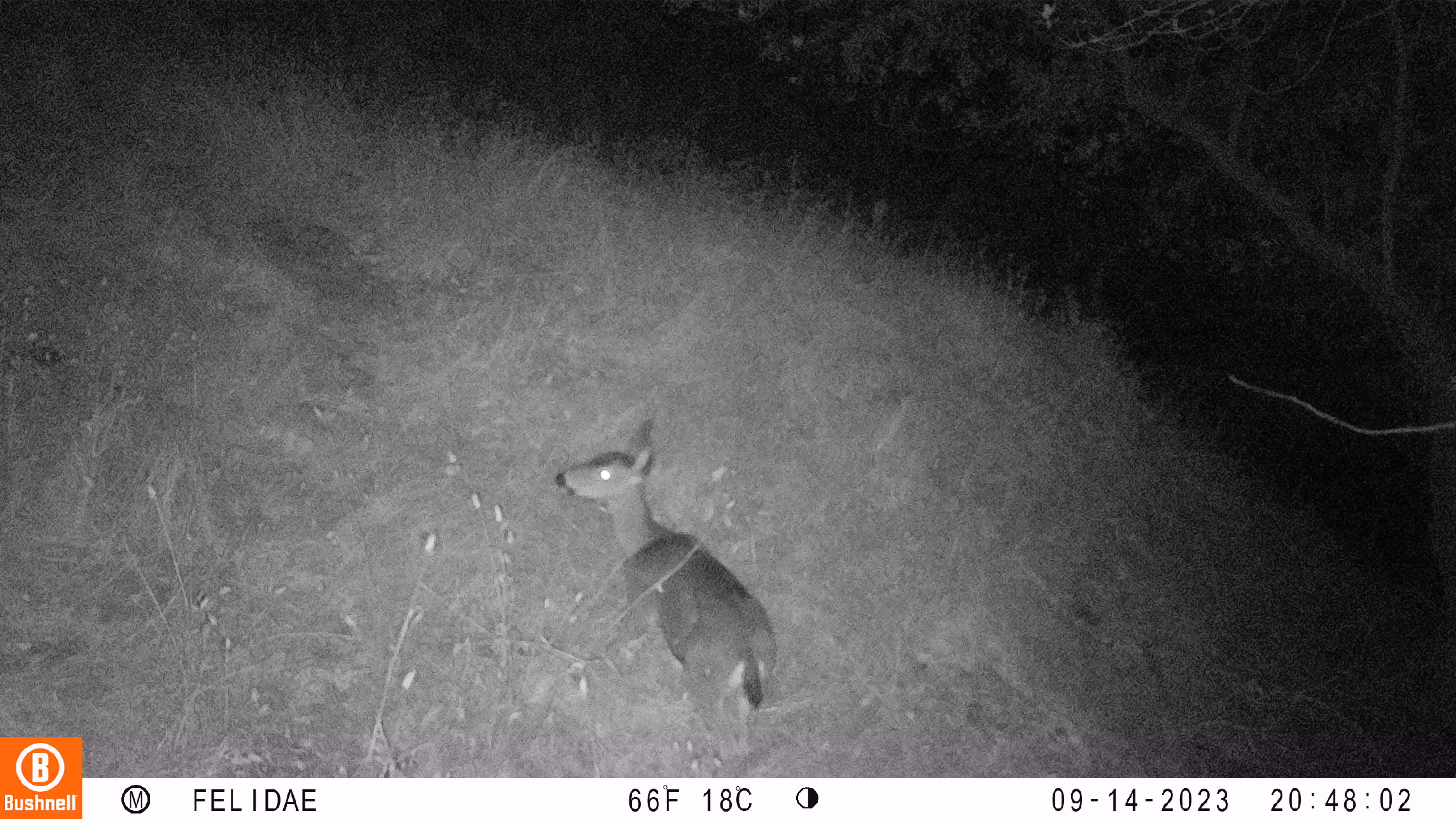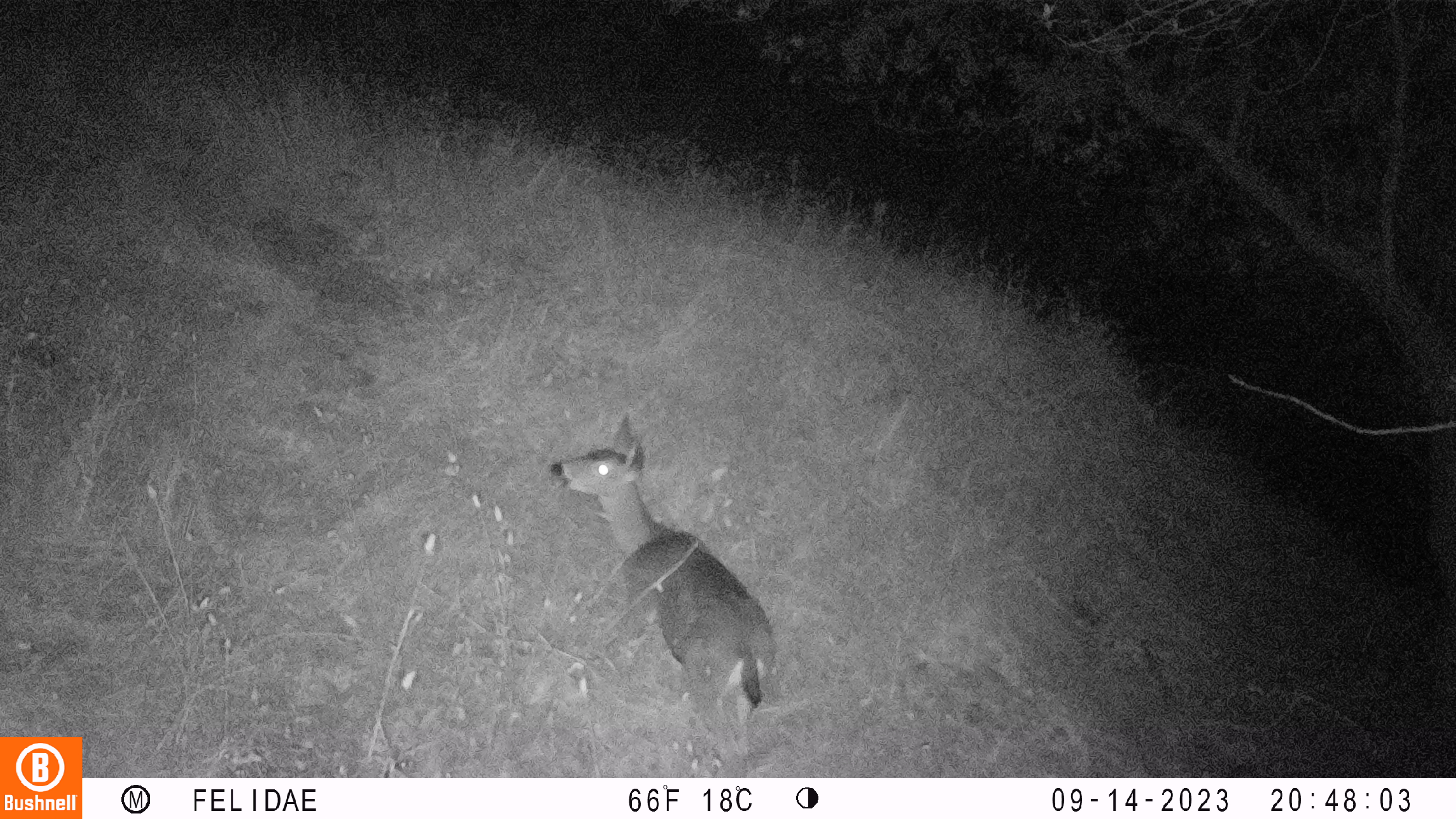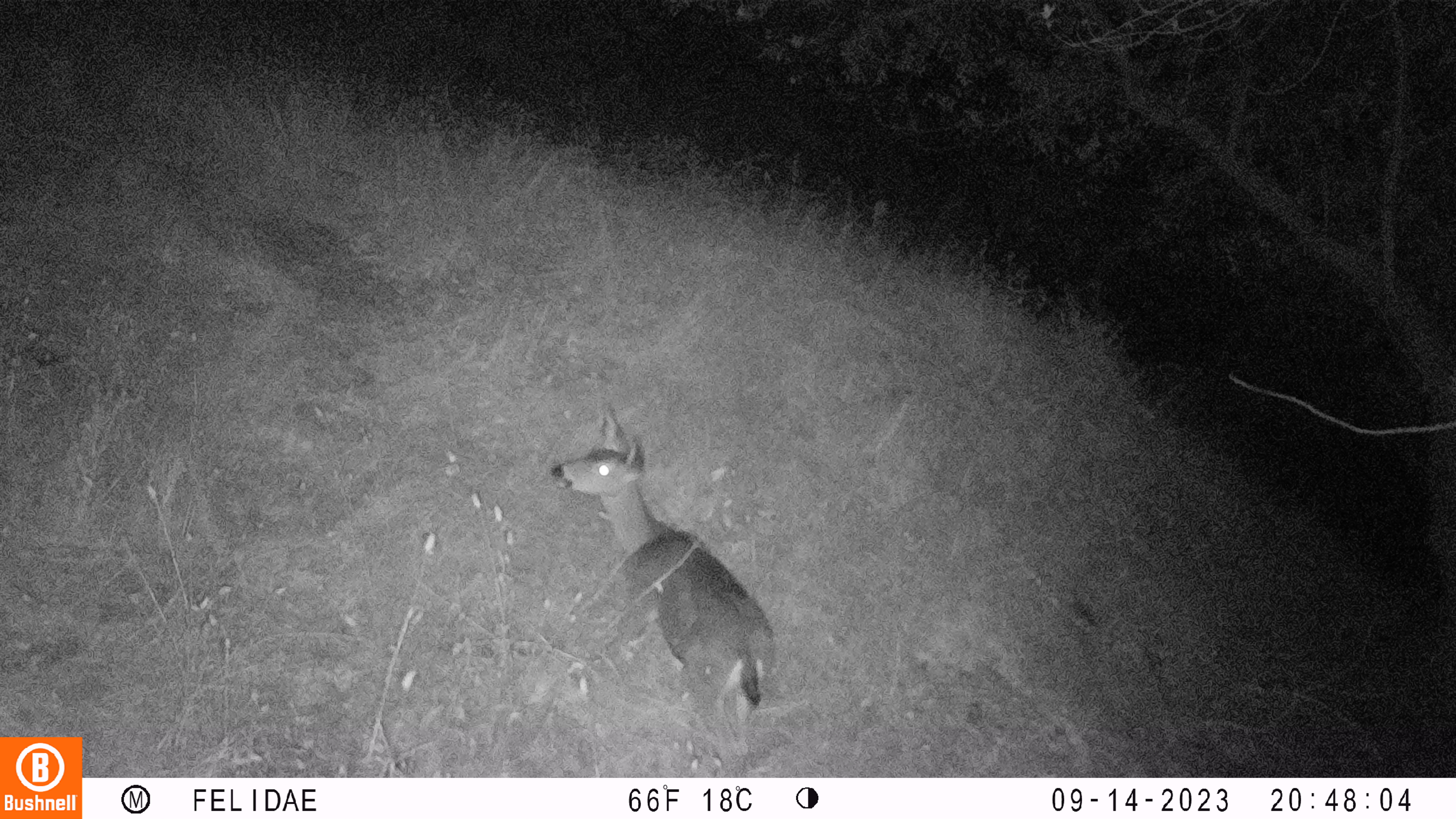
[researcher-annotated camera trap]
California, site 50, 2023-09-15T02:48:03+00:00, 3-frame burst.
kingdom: Animalia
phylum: Chordata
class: Mammalia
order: Artiodactyla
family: Cervidae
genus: Odocoileus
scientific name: Odocoileus hemionus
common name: mule deer